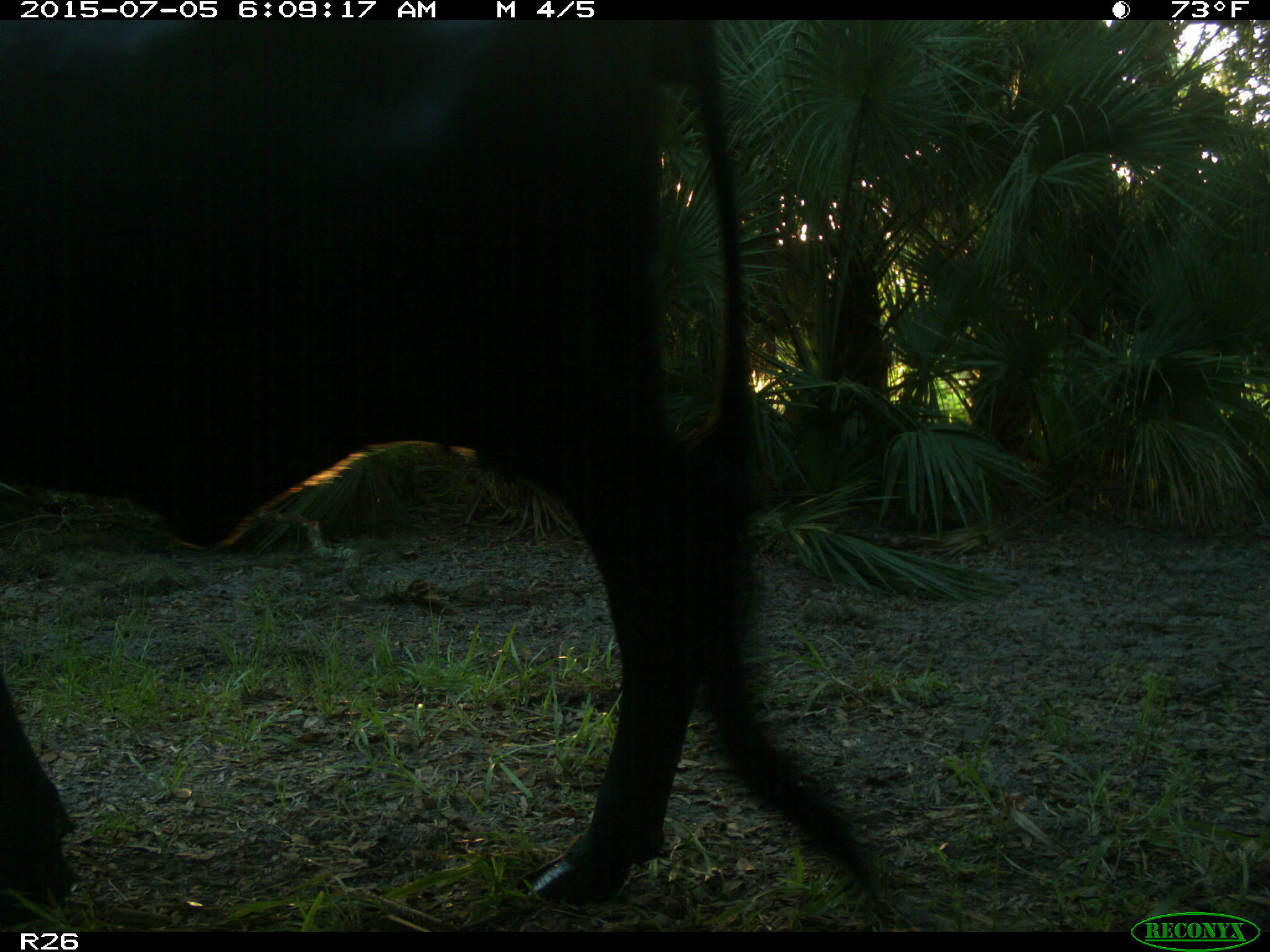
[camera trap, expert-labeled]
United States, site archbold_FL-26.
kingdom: Animalia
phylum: Chordata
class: Mammalia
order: Artiodactyla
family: Bovidae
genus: Bos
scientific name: Bos taurus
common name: domestic cow